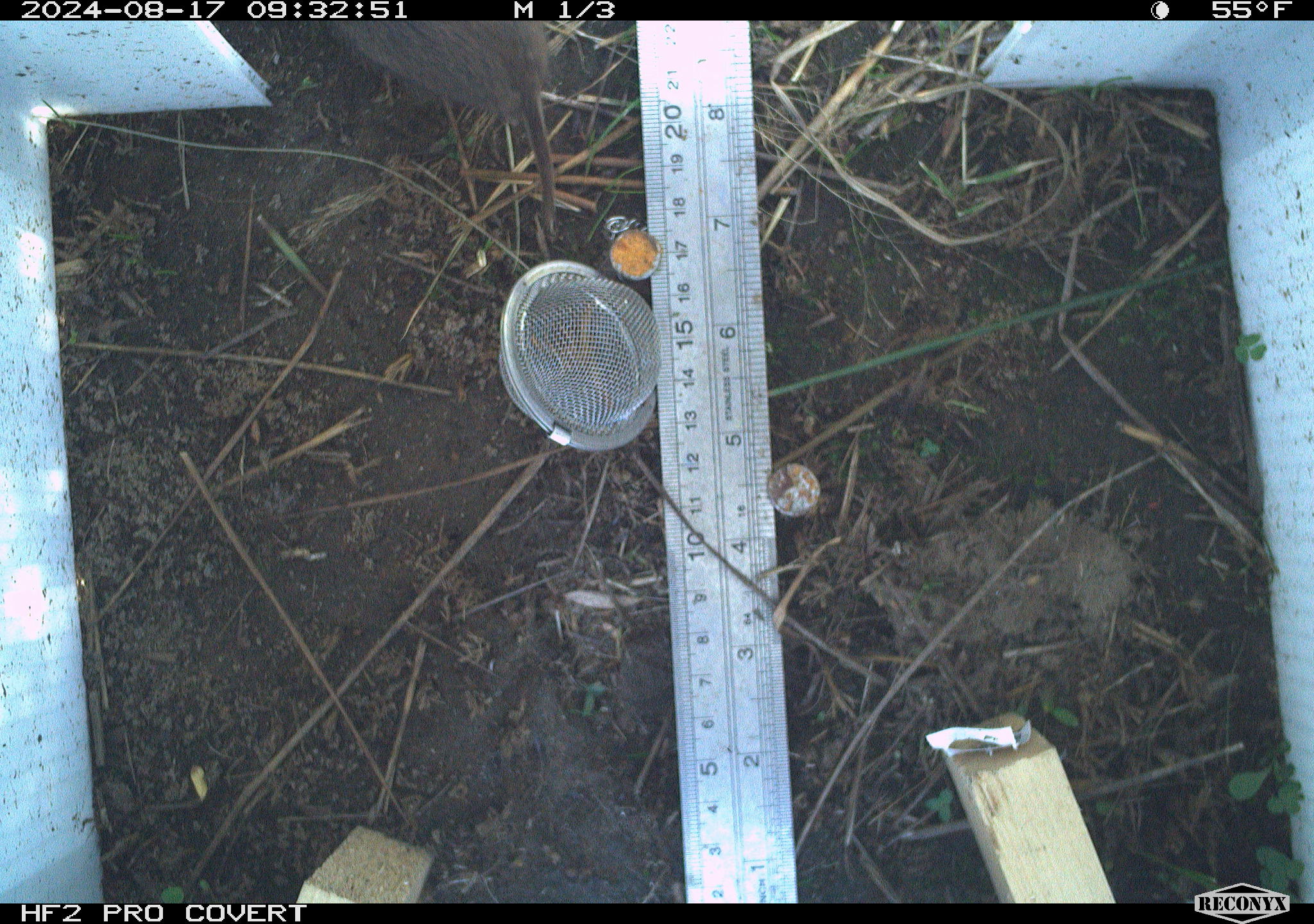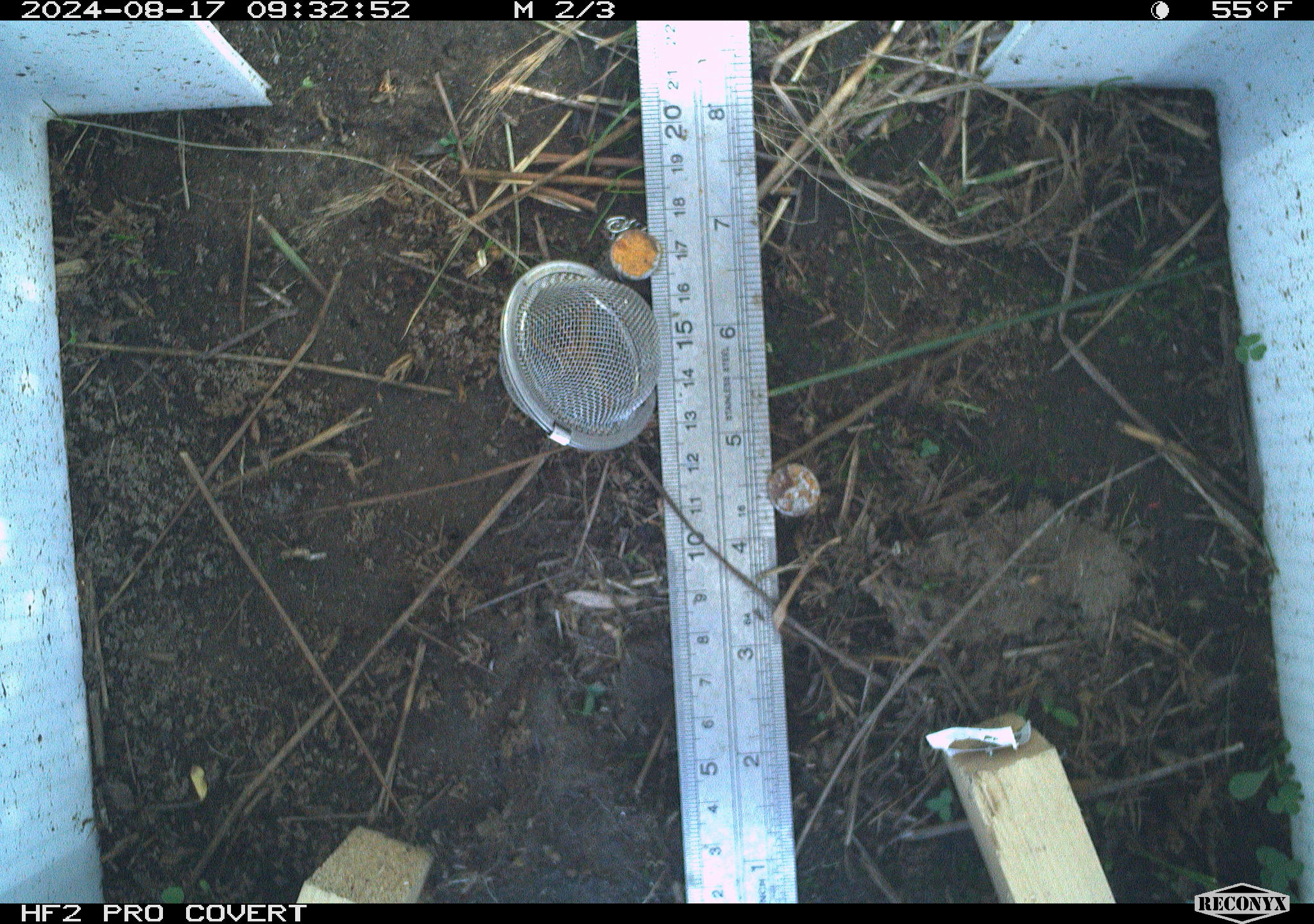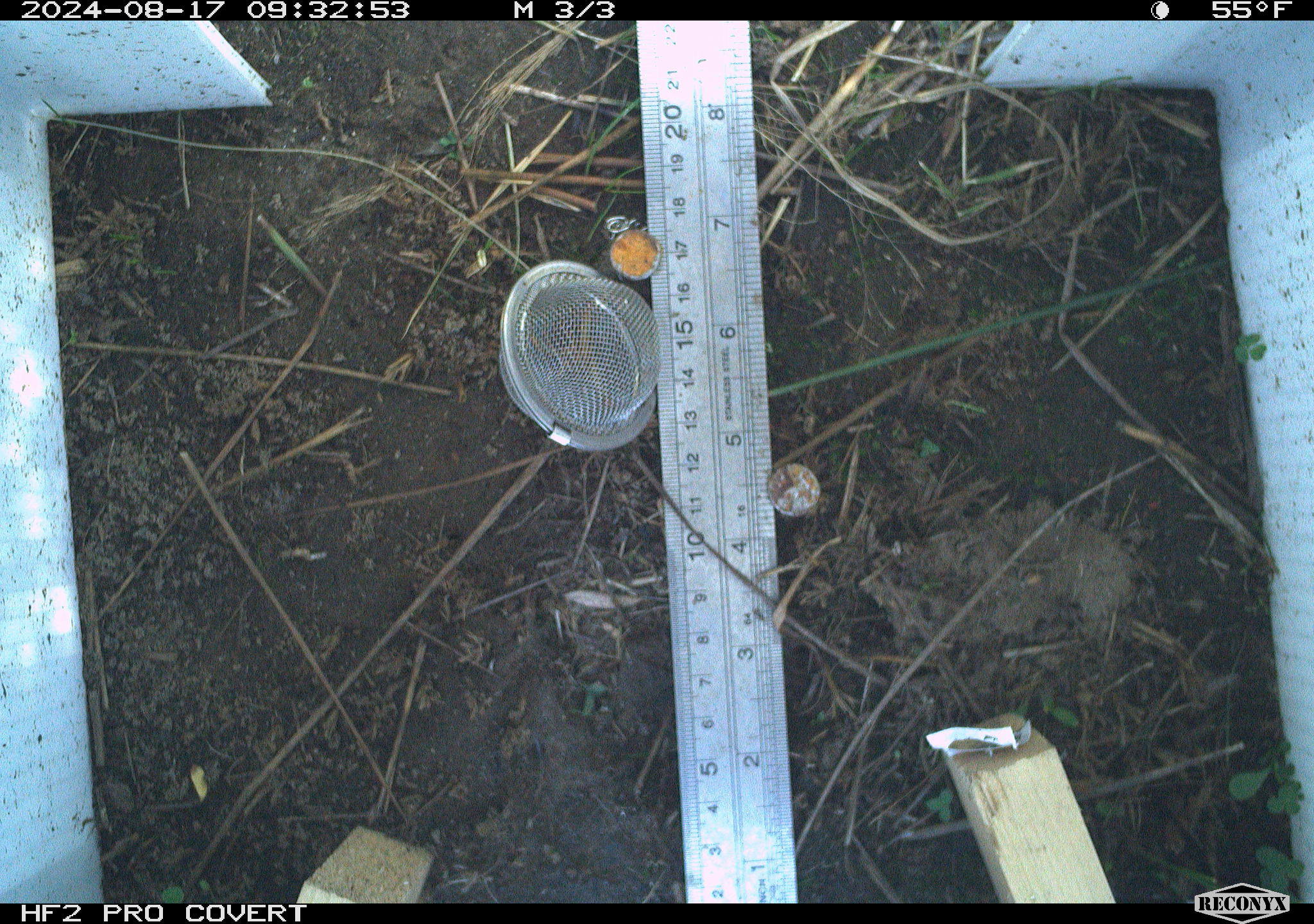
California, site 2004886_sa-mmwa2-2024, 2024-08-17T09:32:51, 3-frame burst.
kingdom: Animalia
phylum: Chordata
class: Mammalia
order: Rodentia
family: Cricetidae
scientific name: Arvicolinae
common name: voles, lemmings, and muskrats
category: arvicolinae subfamily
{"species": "arvicolinae subfamily (voles, lemmings, and muskrats) (Arvicolinae)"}